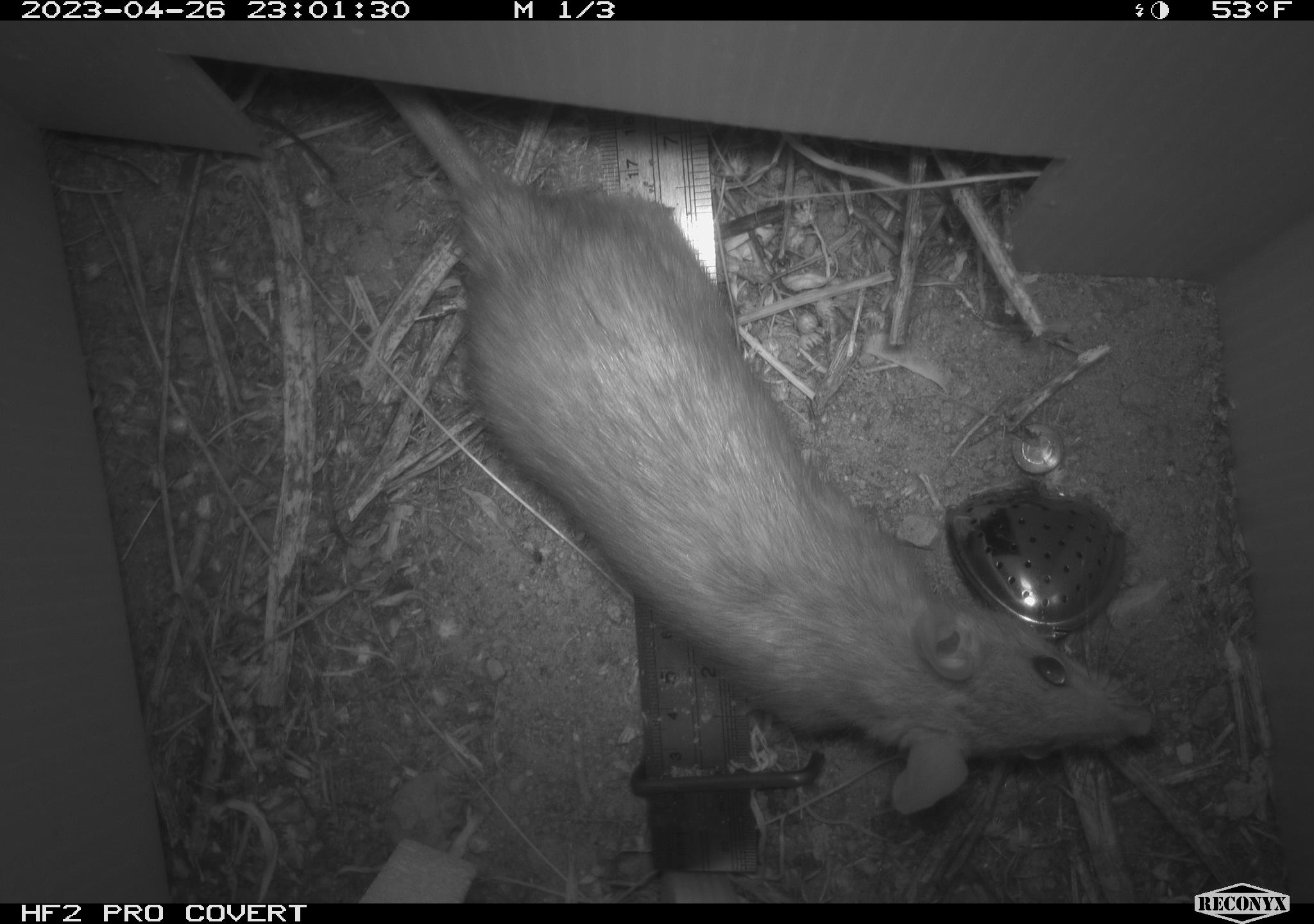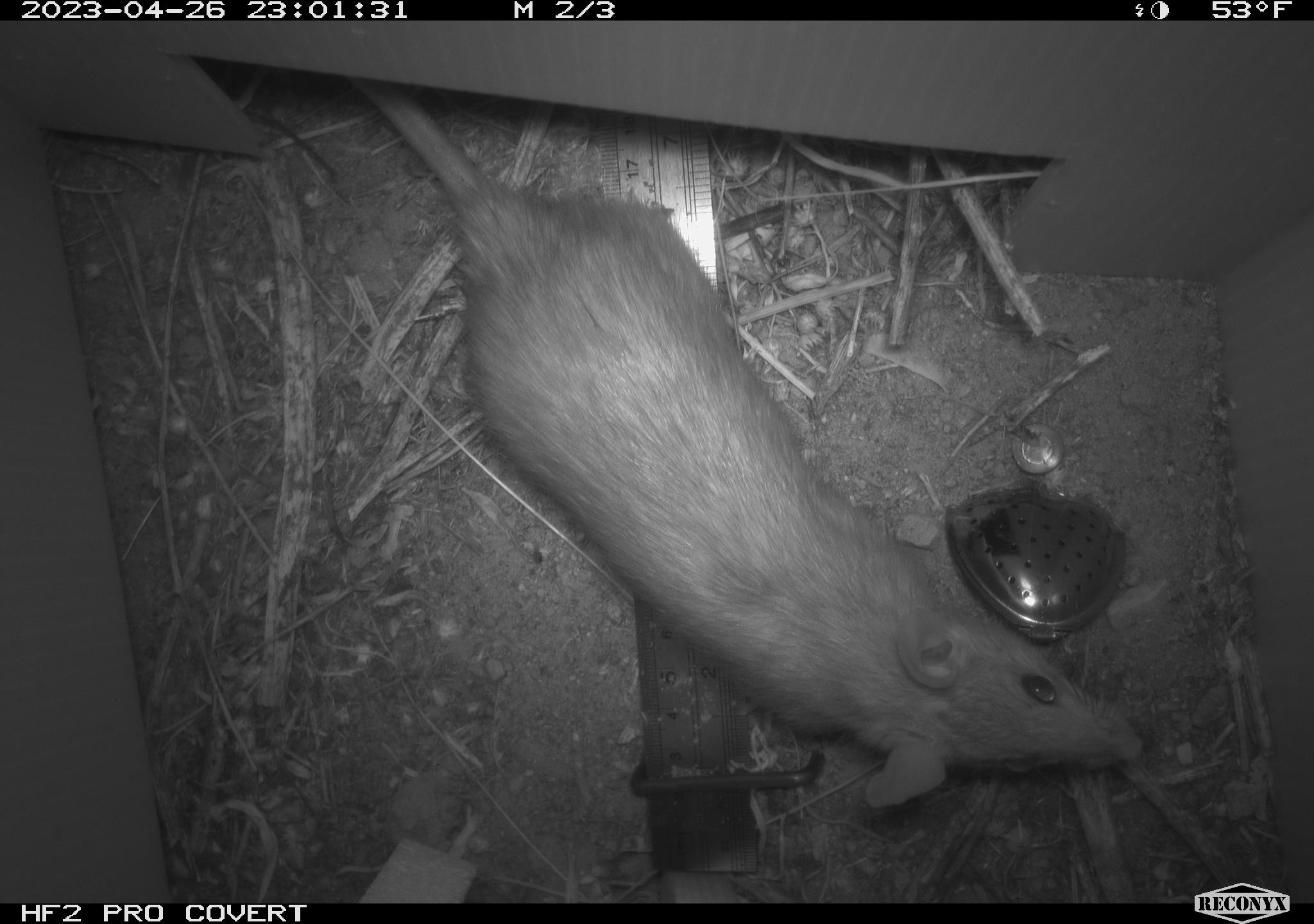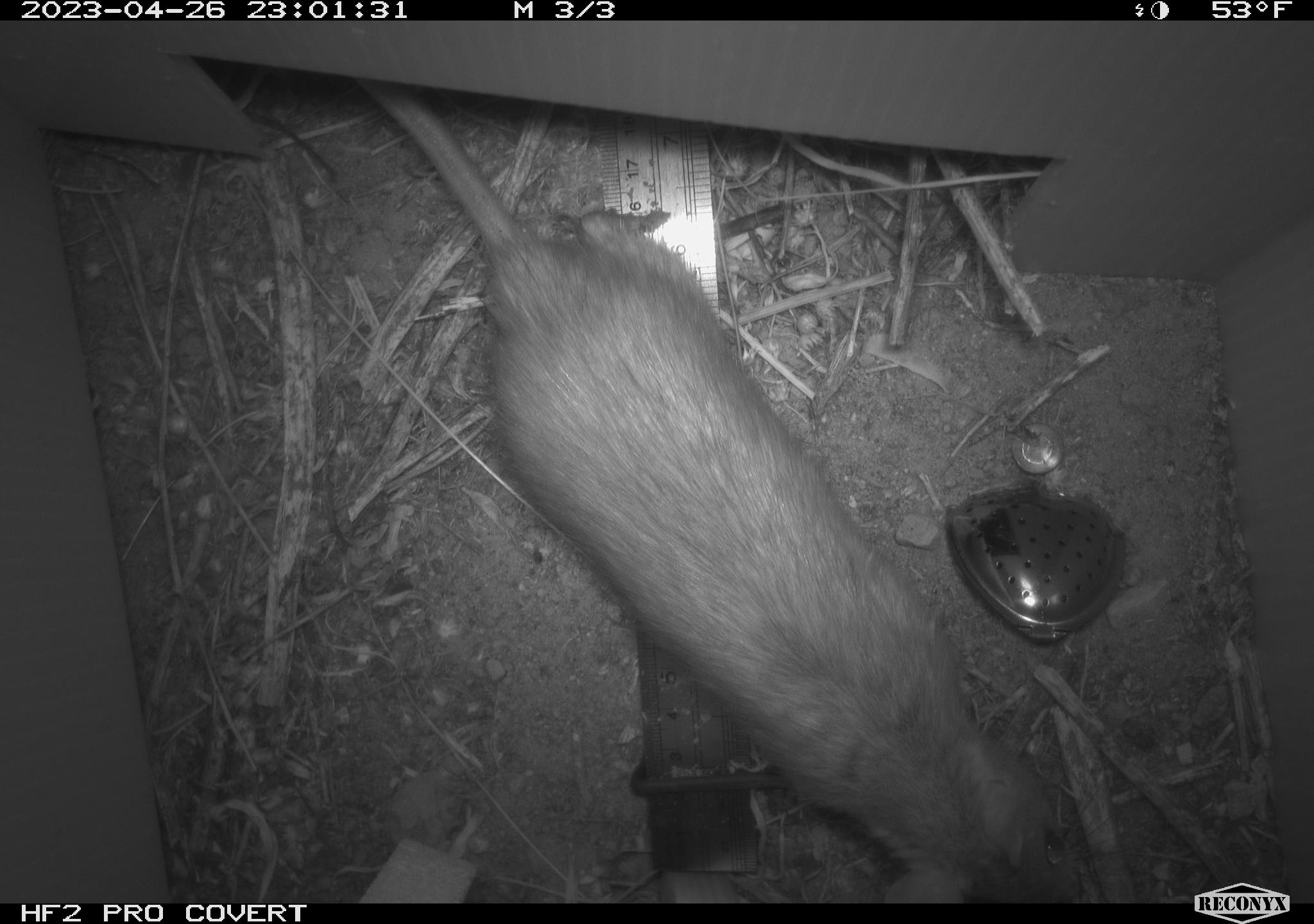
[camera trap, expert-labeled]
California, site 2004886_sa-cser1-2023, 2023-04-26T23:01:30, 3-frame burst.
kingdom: Animalia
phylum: Chordata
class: Mammalia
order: Rodentia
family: Muridae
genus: Rattus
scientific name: Rattus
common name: rat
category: rattus species